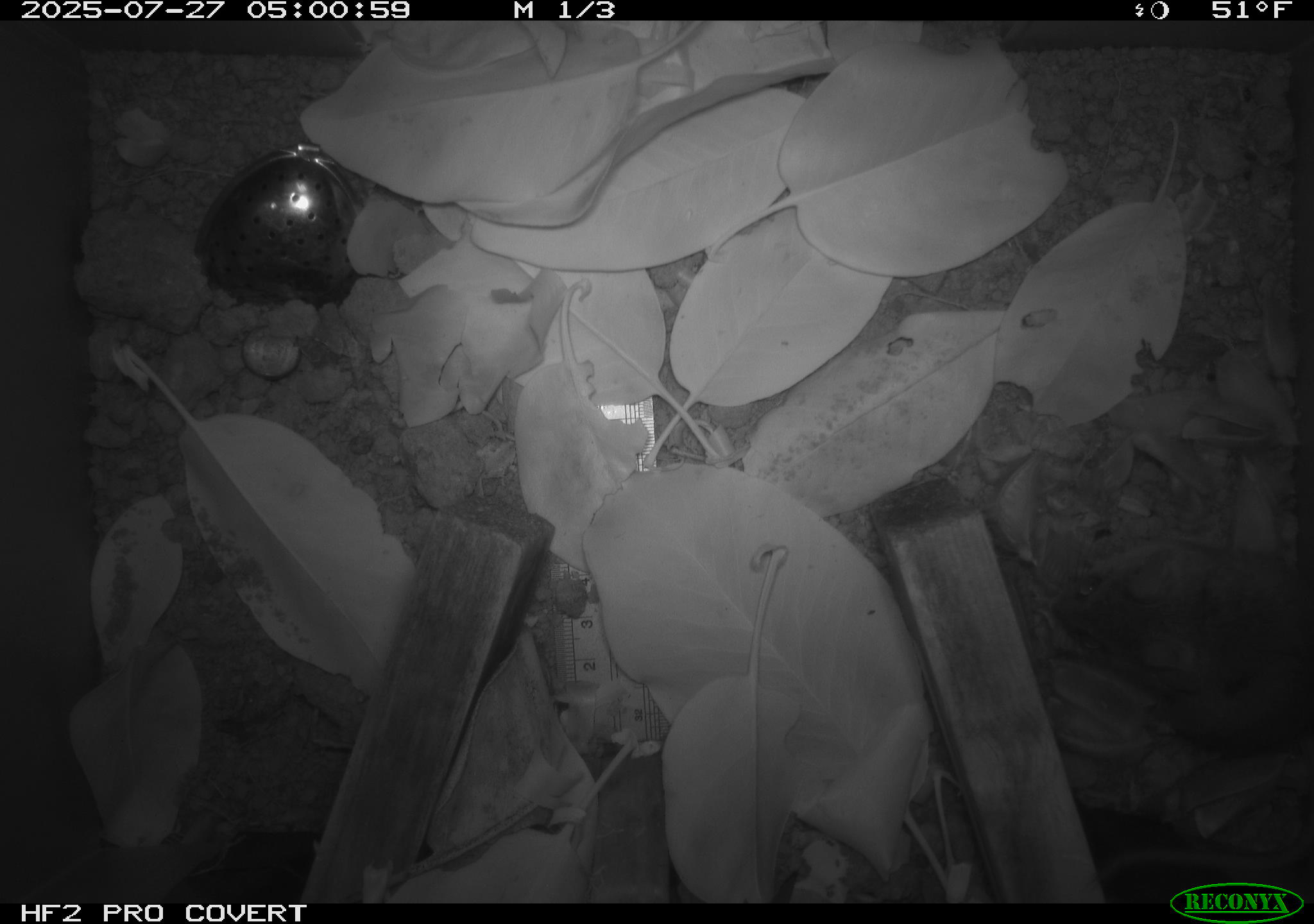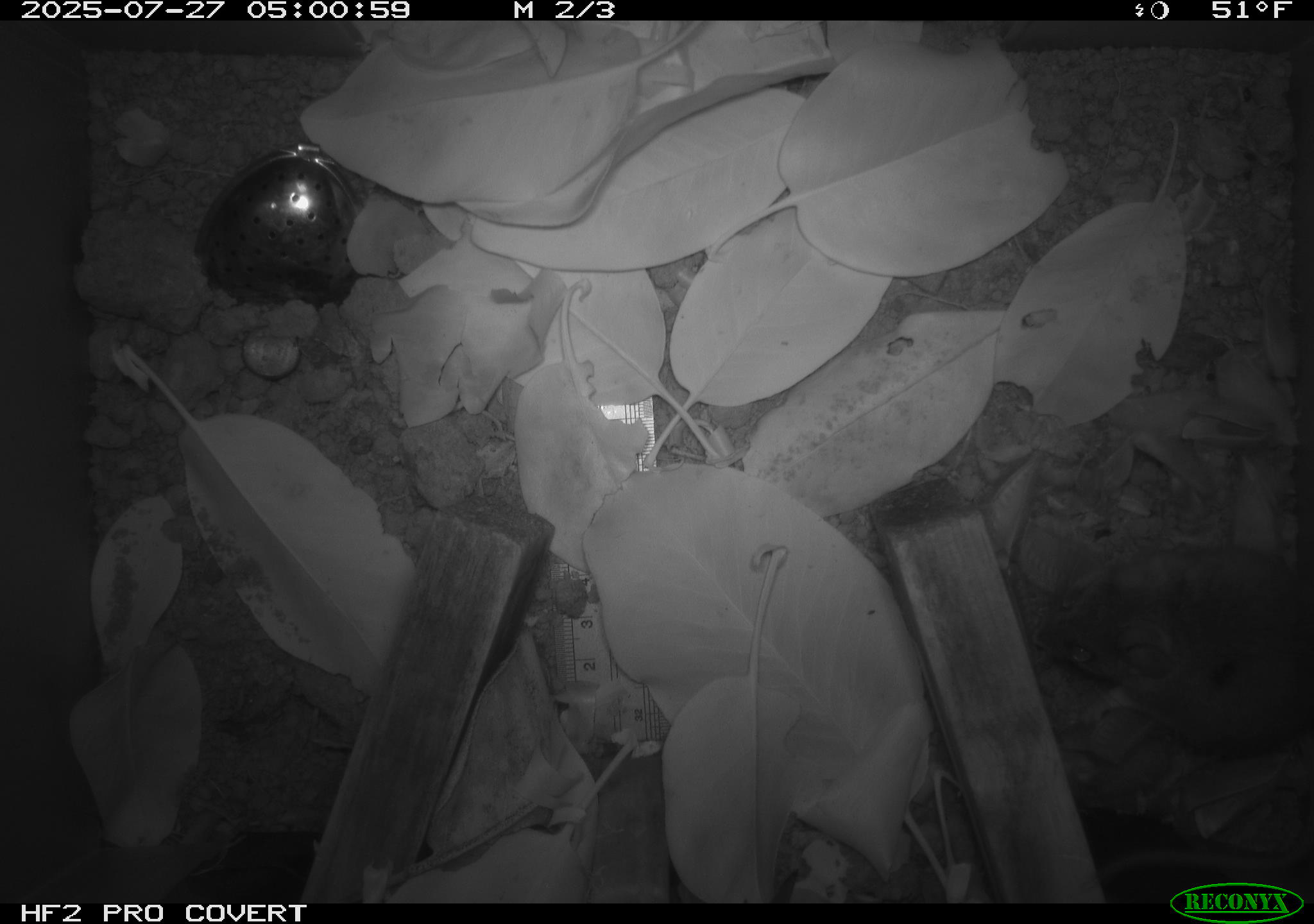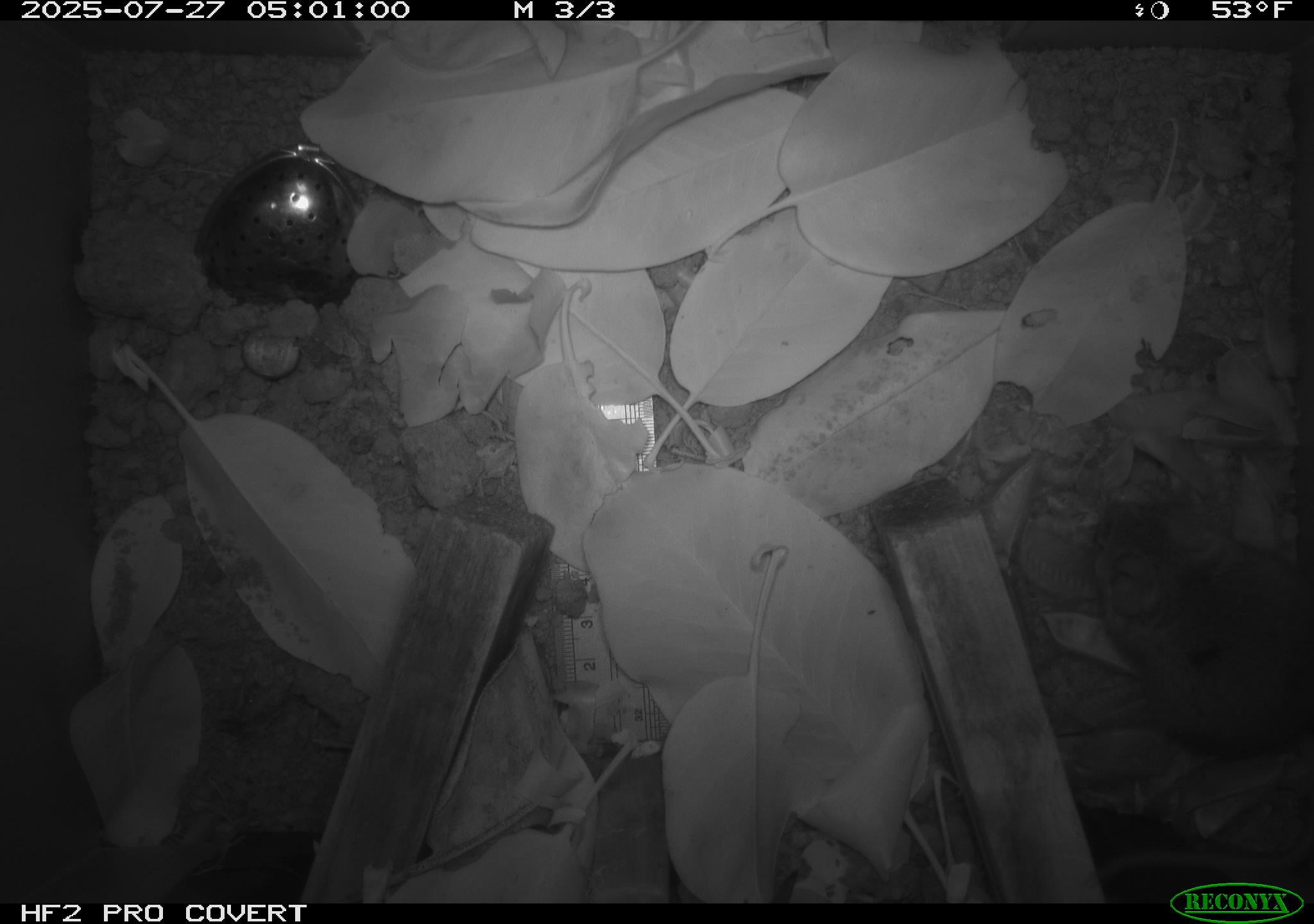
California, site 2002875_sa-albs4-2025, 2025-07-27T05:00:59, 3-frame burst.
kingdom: Animalia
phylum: Chordata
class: Mammalia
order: Rodentia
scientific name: Rodentia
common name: mouse species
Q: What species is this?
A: Mouse species (Rodentia).